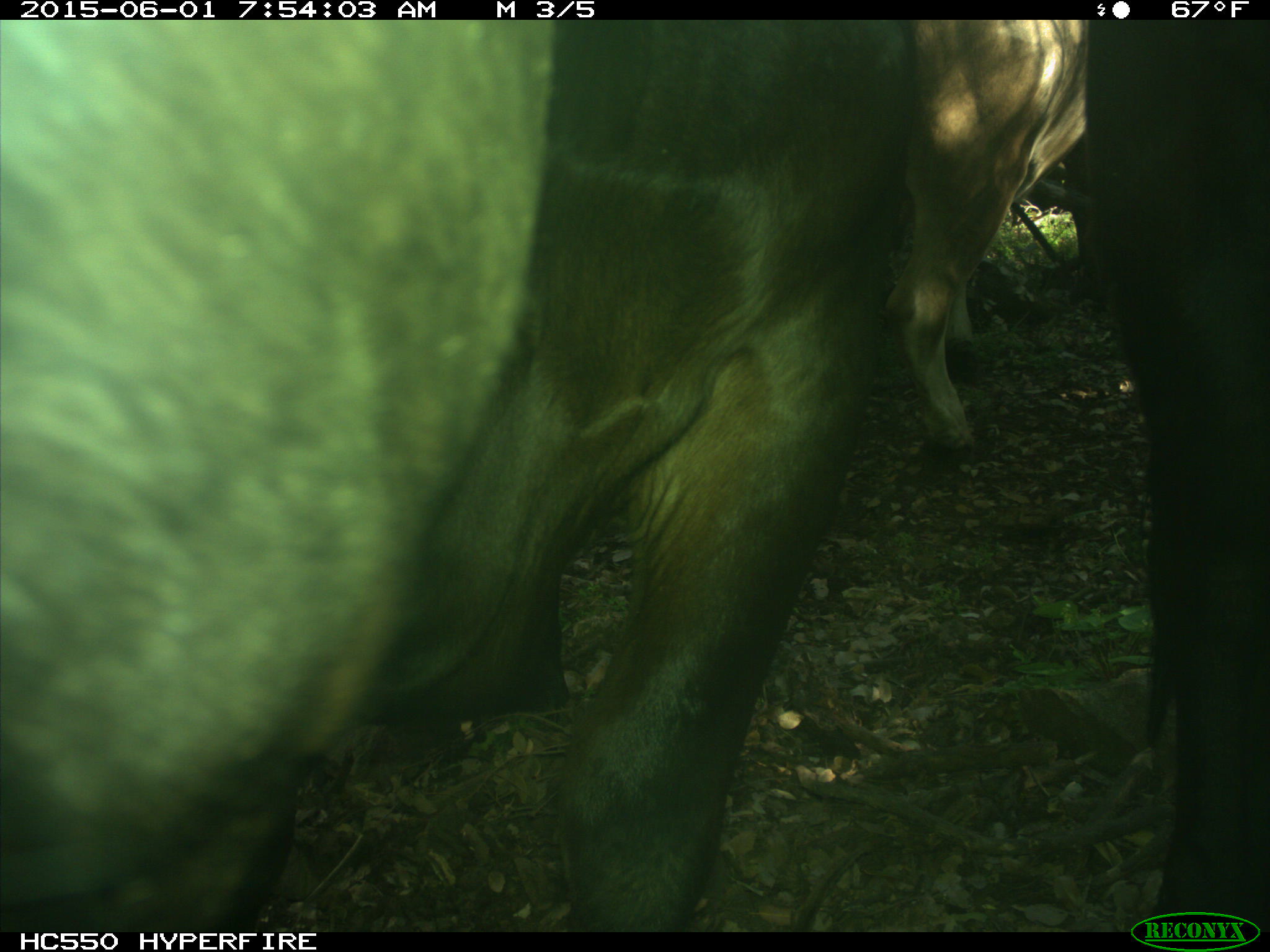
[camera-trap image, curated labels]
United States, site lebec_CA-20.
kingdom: Animalia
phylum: Chordata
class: Mammalia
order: Artiodactyla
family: Bovidae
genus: Bos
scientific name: Bos taurus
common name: domestic cow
Bos taurus (domestic cow).